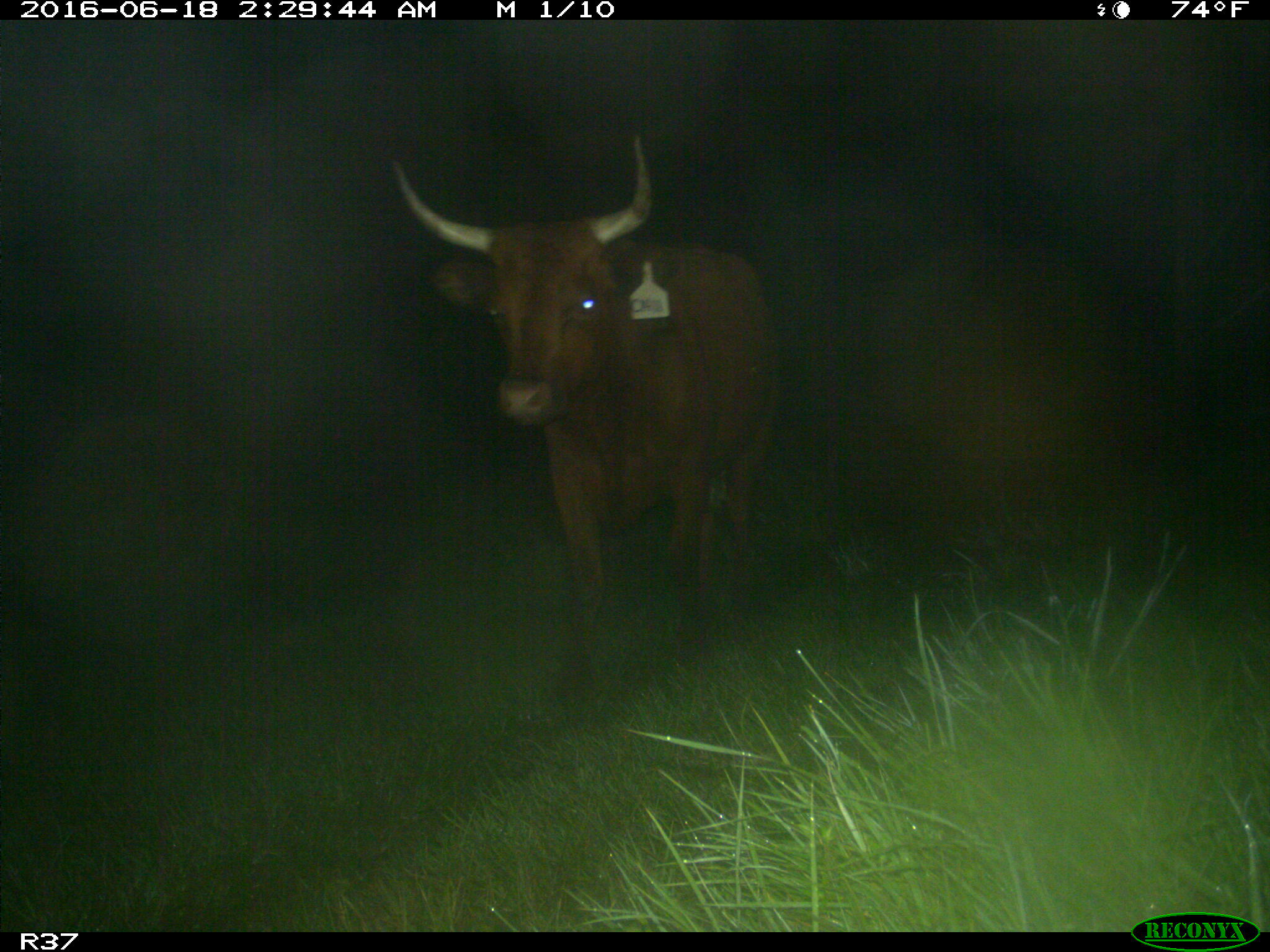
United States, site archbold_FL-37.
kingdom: Animalia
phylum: Chordata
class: Mammalia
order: Artiodactyla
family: Bovidae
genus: Bos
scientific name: Bos taurus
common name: domestic cow